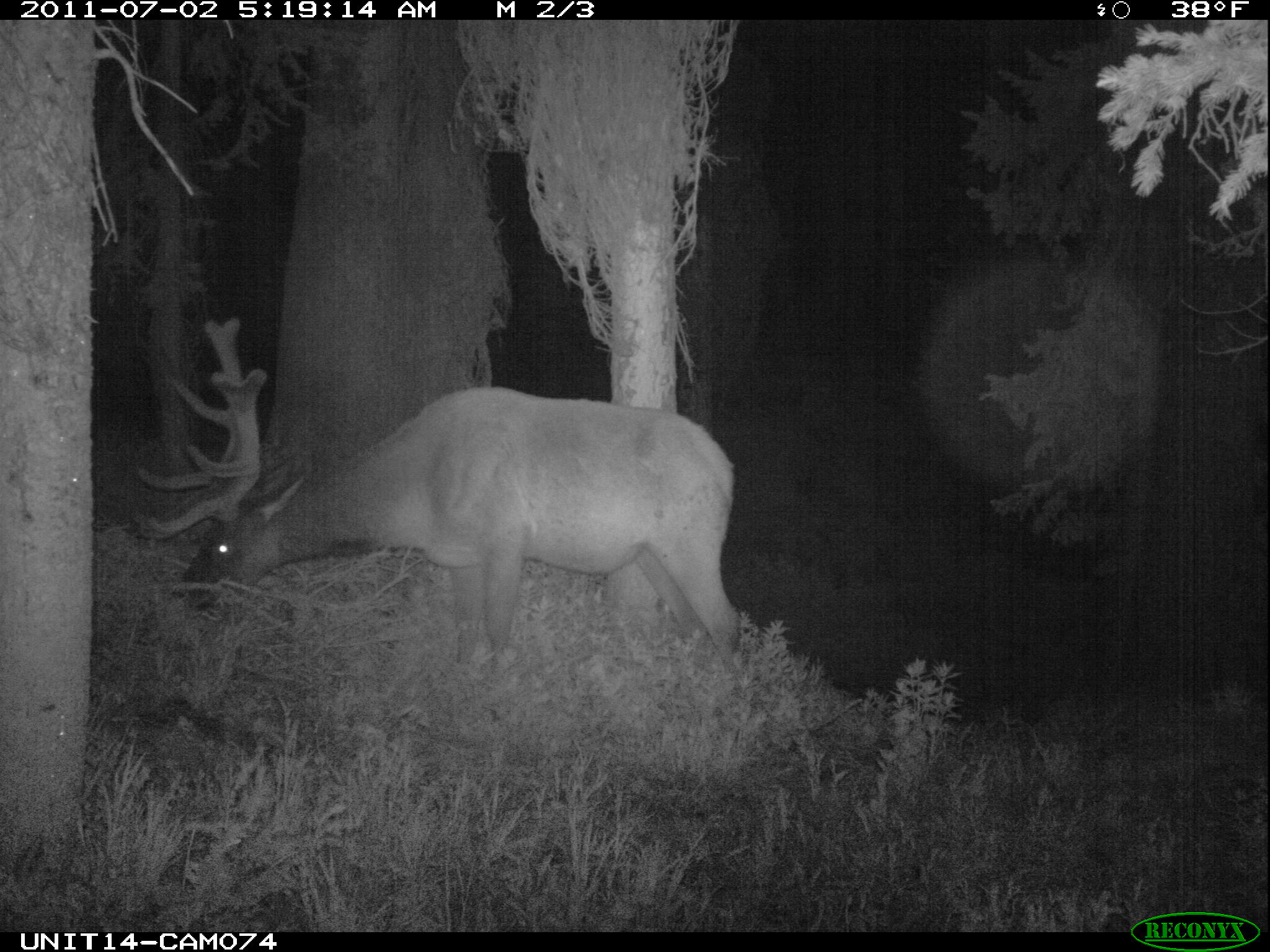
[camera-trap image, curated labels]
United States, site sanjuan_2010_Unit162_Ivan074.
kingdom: Animalia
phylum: Chordata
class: Mammalia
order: Artiodactyla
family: Cervidae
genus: Cervus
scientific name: Cervus elaphus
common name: red deer